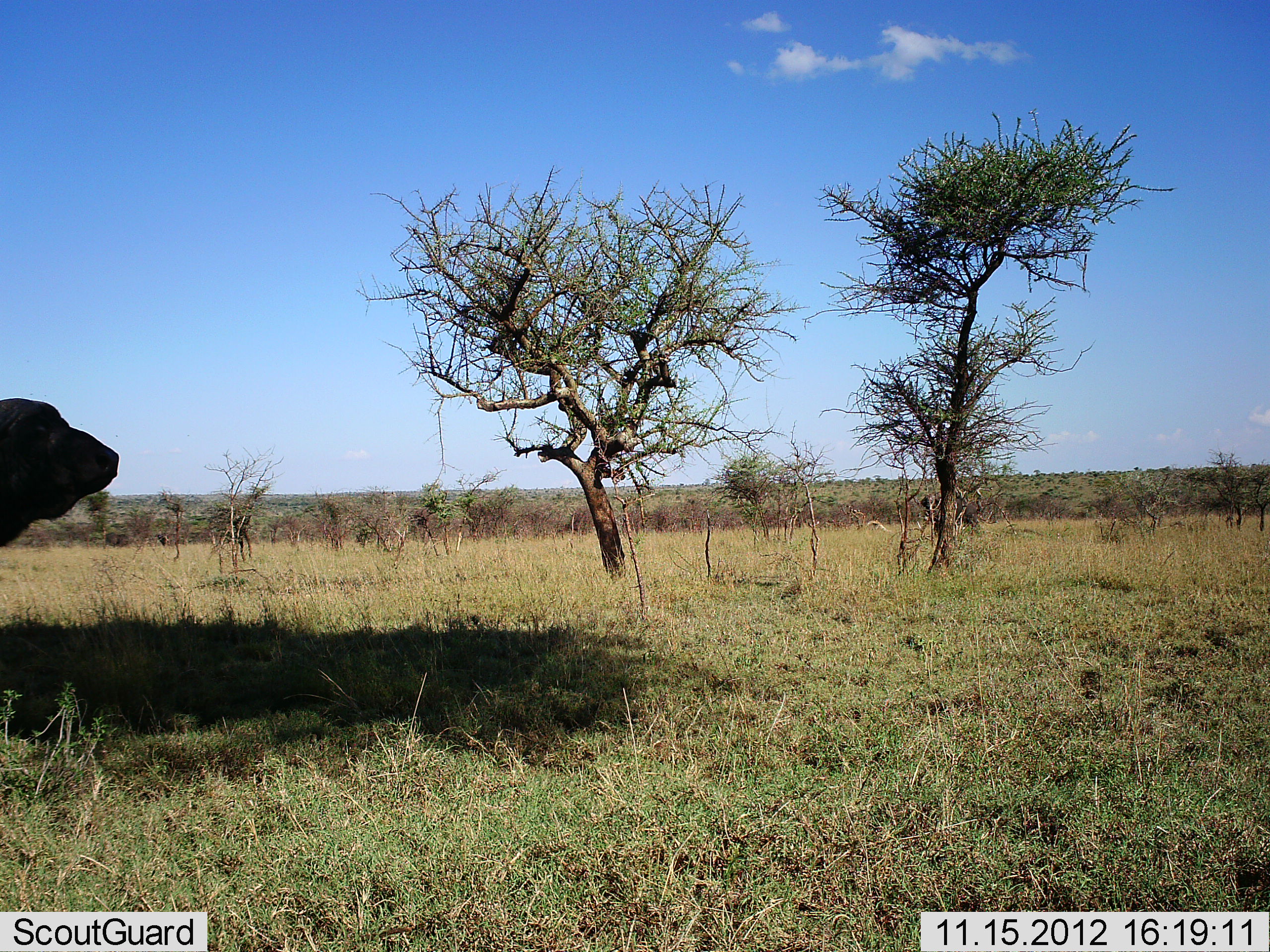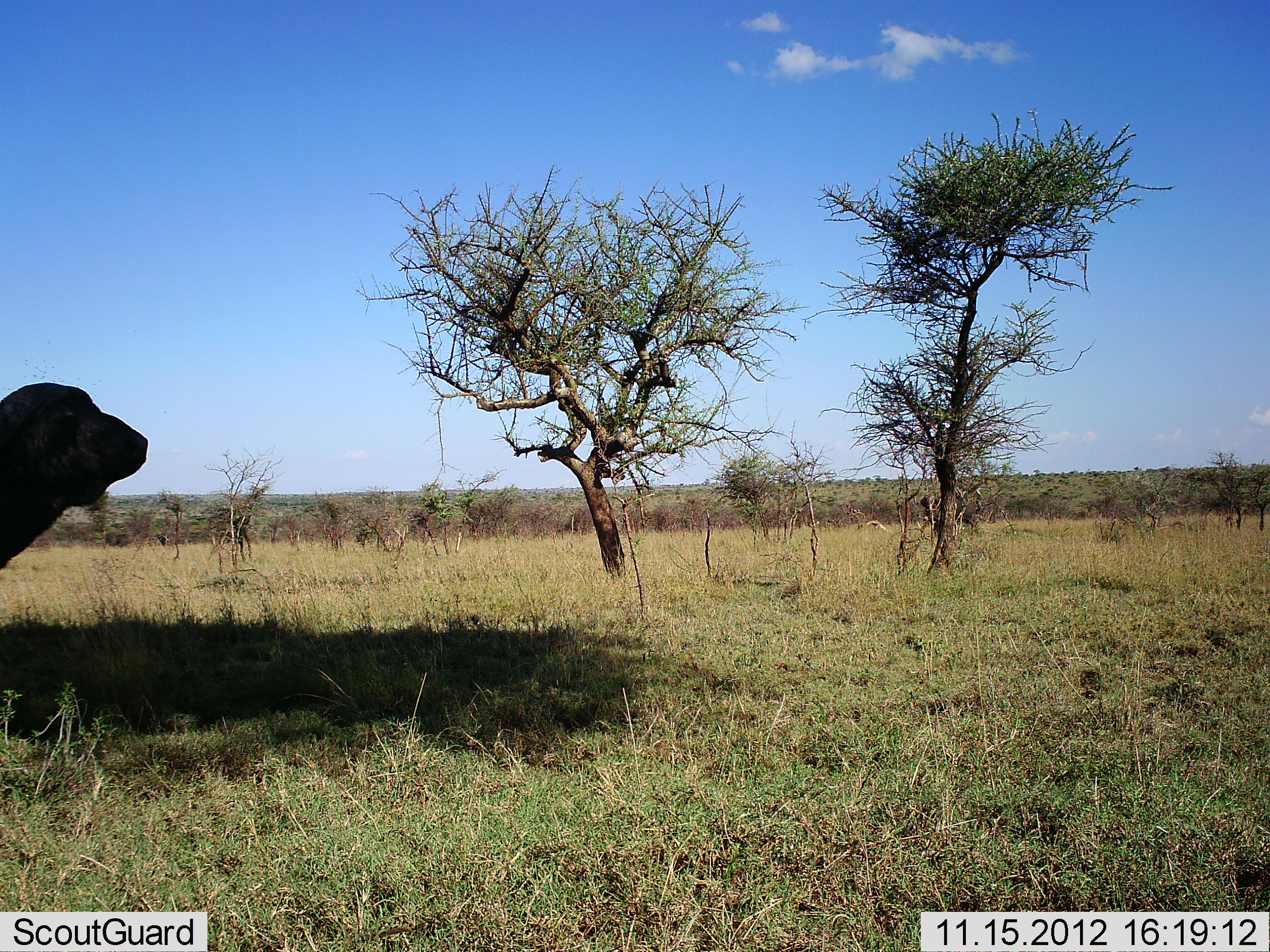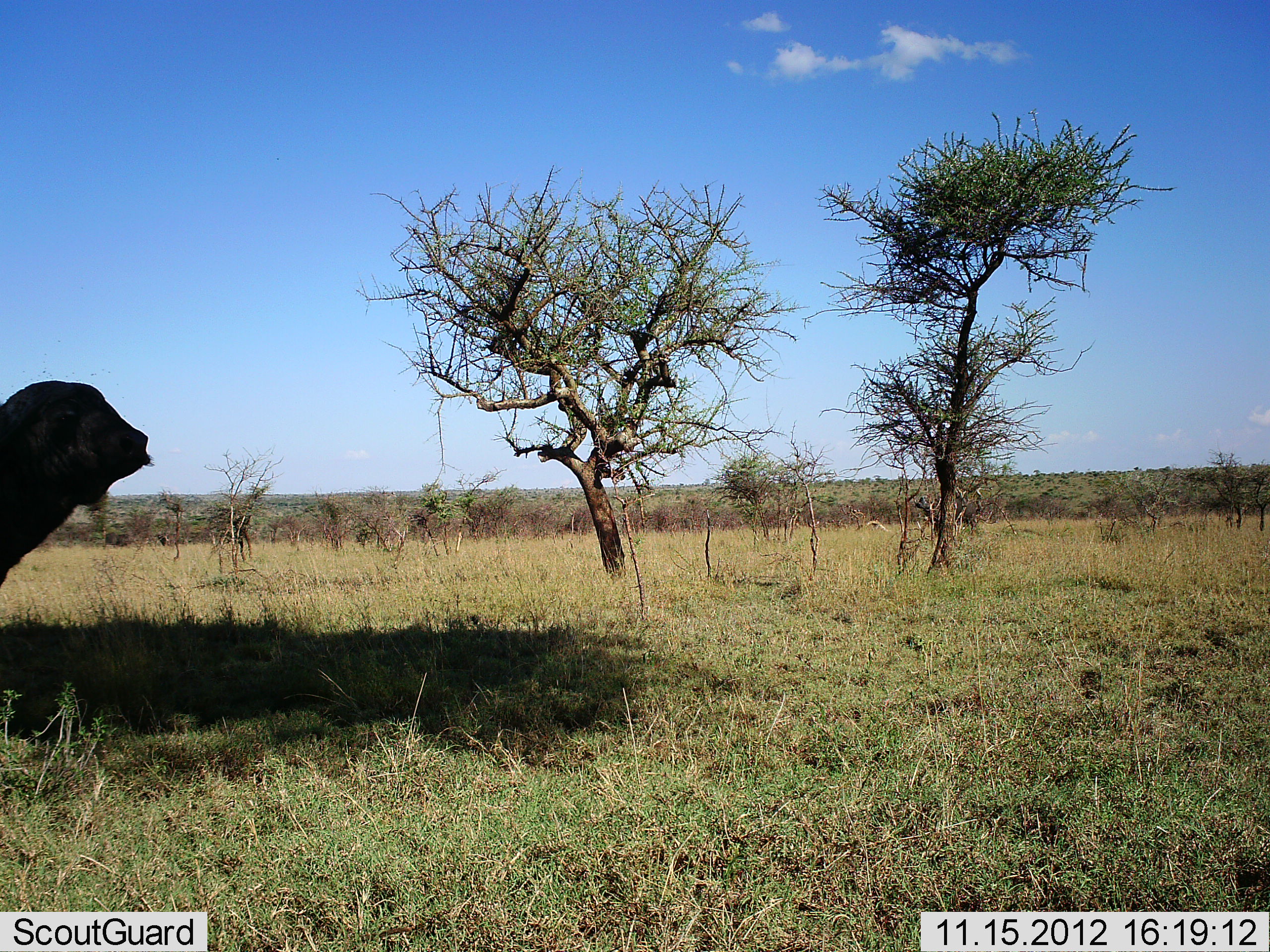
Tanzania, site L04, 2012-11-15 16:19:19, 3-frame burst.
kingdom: Animalia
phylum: Chordata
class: Mammalia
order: Artiodactyla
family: Bovidae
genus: Syncerus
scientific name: Syncerus caffer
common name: cape buffalo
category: buffalo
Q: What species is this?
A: Buffalo (cape buffalo) (Syncerus caffer).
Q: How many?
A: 1.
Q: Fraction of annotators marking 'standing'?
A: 60%.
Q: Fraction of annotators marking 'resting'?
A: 0%.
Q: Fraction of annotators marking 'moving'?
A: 40%.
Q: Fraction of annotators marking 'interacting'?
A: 0%.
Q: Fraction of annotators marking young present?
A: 10%.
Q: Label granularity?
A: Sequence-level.